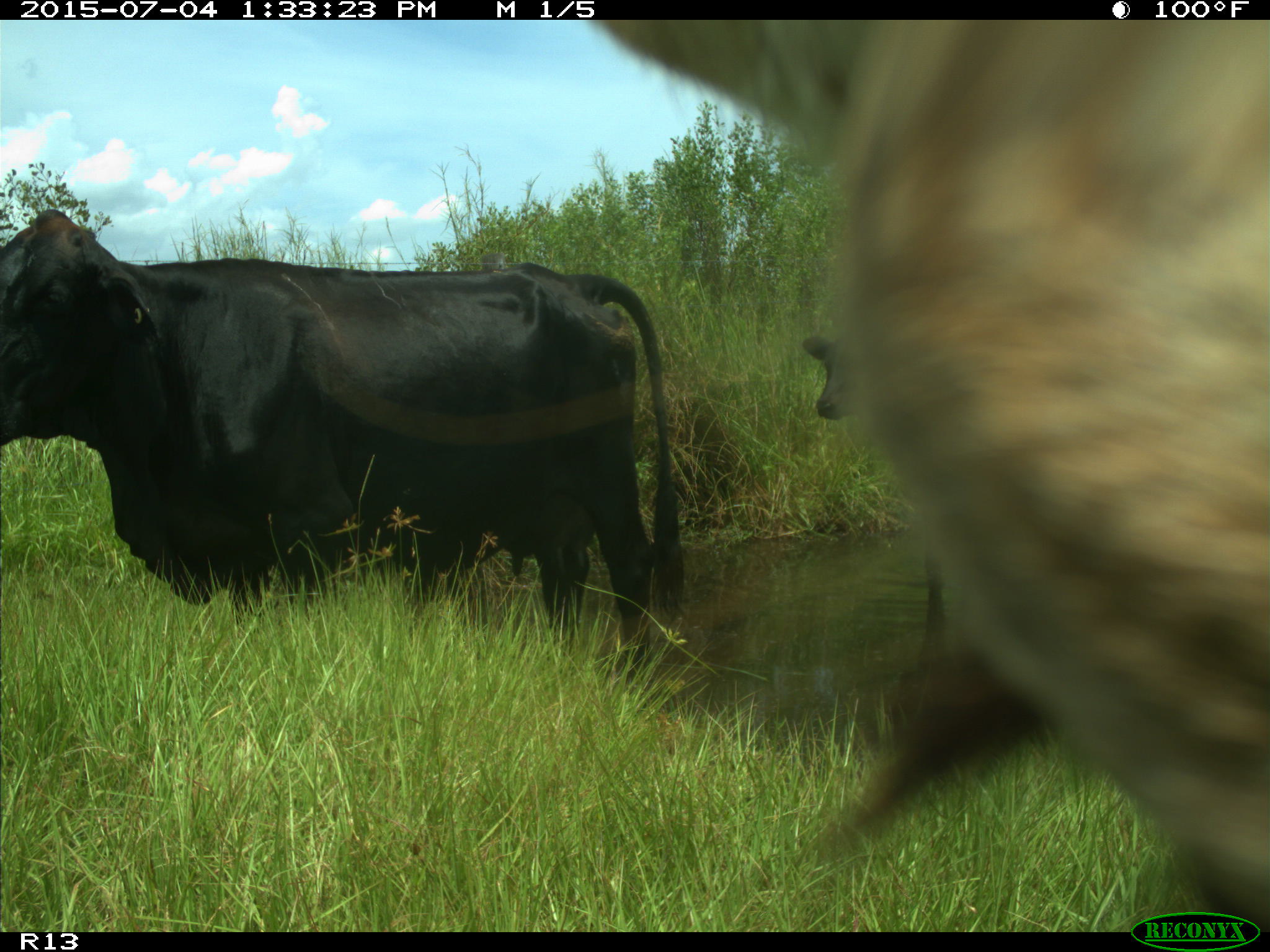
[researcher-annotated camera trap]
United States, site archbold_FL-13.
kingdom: Animalia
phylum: Chordata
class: Mammalia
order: Artiodactyla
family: Bovidae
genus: Bos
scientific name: Bos taurus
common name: domestic cow